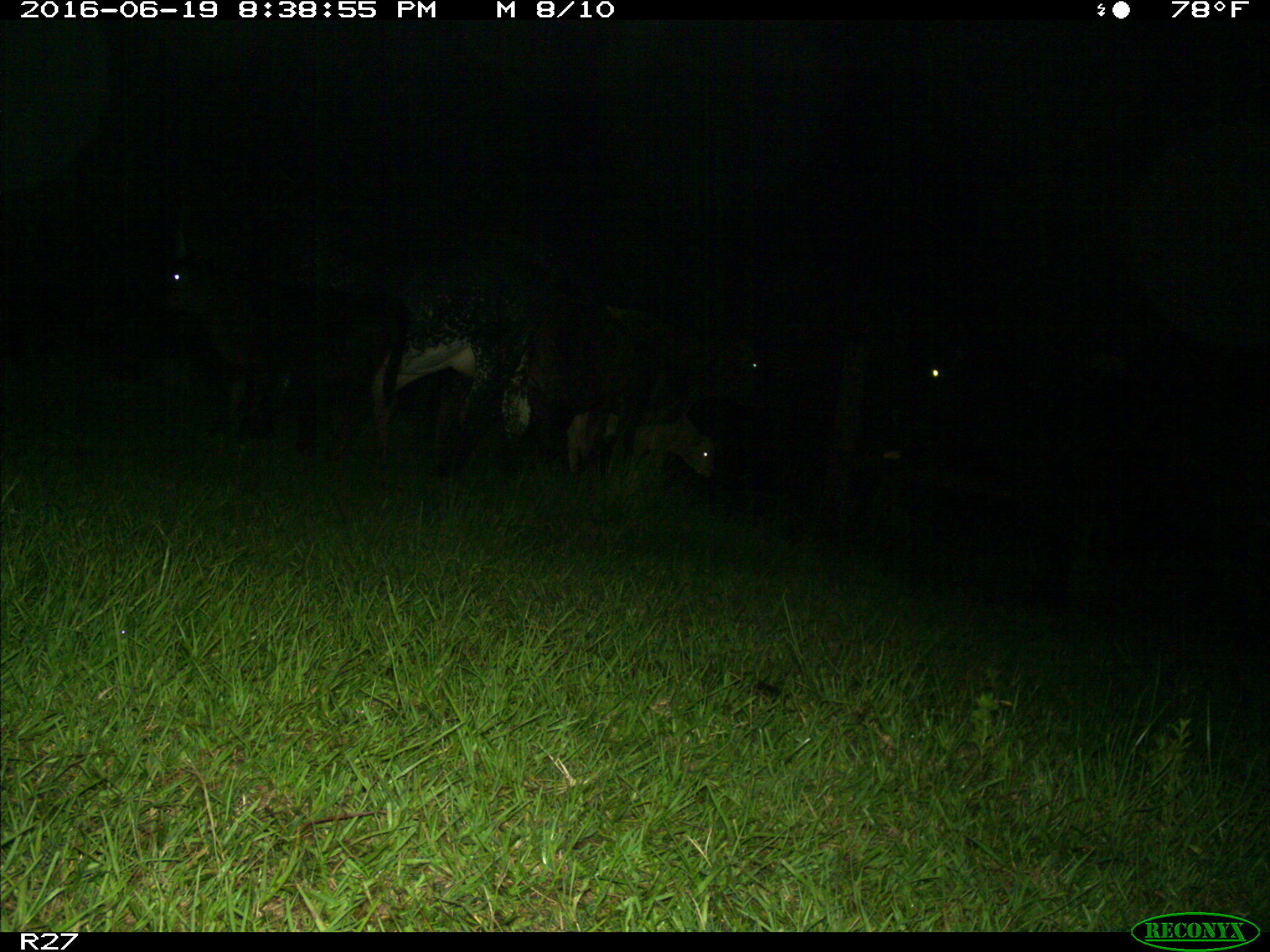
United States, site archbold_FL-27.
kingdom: Animalia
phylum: Chordata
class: Mammalia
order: Artiodactyla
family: Bovidae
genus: Bos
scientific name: Bos taurus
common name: domestic cow